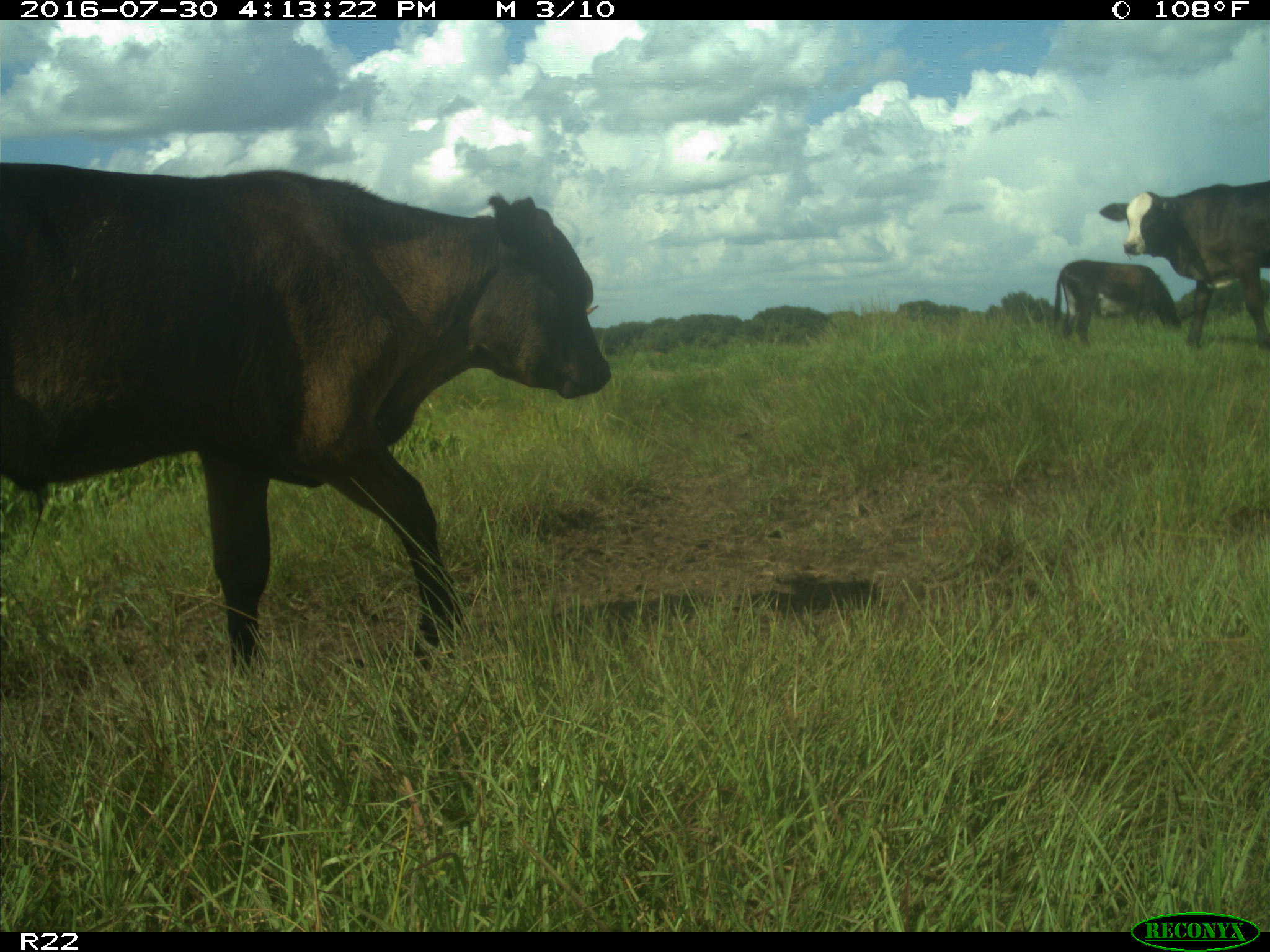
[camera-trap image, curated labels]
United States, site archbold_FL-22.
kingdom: Animalia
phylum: Chordata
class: Mammalia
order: Artiodactyla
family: Bovidae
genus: Bos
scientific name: Bos taurus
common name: domestic cow